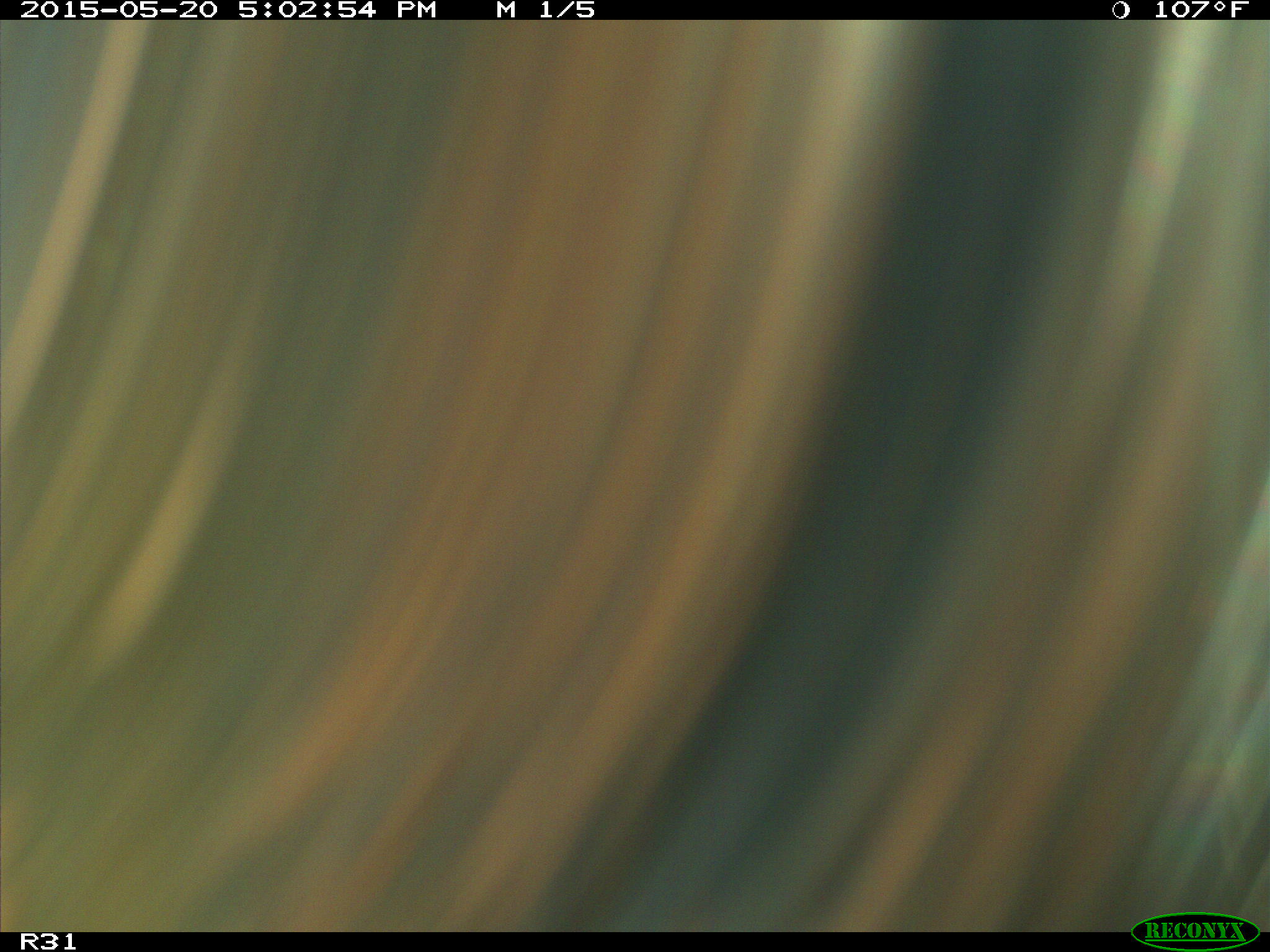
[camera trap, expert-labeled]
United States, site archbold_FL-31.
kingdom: Animalia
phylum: Chordata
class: Mammalia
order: Artiodactyla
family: Bovidae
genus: Bos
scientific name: Bos taurus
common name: domestic cow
Bos taurus (domestic cow).